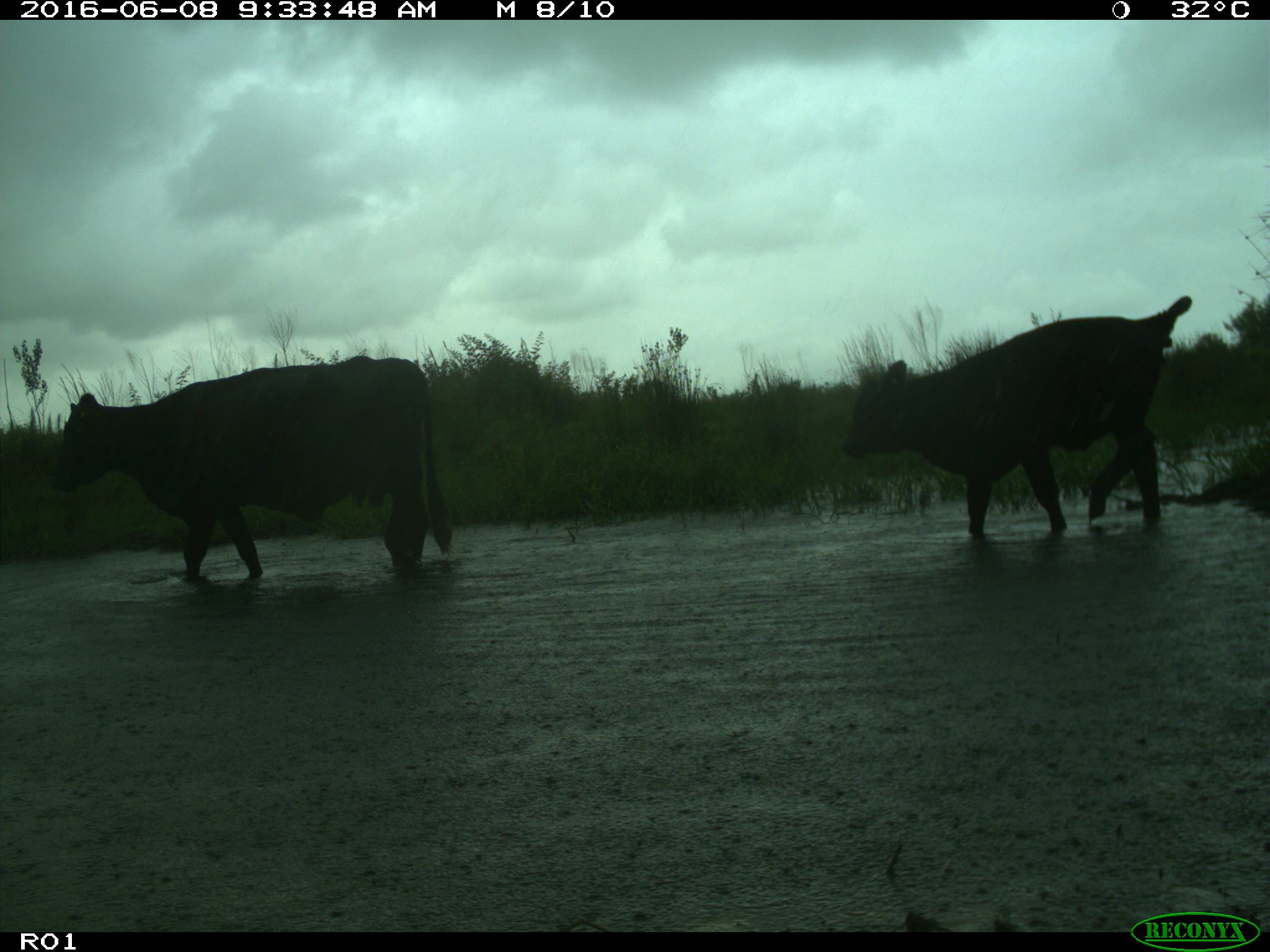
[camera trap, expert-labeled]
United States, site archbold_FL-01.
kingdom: Animalia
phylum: Chordata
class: Mammalia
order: Artiodactyla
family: Bovidae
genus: Bos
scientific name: Bos taurus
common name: domestic cow